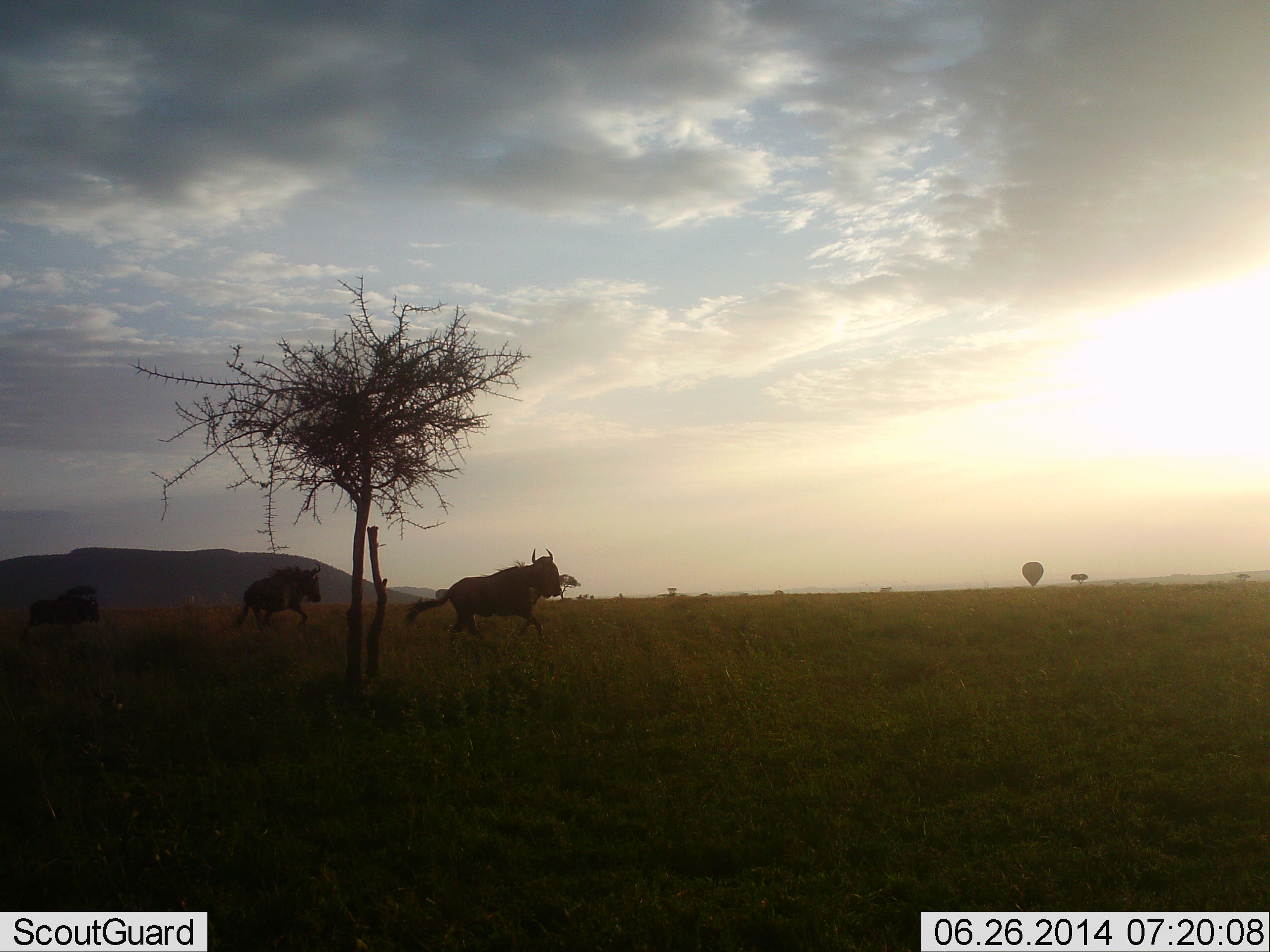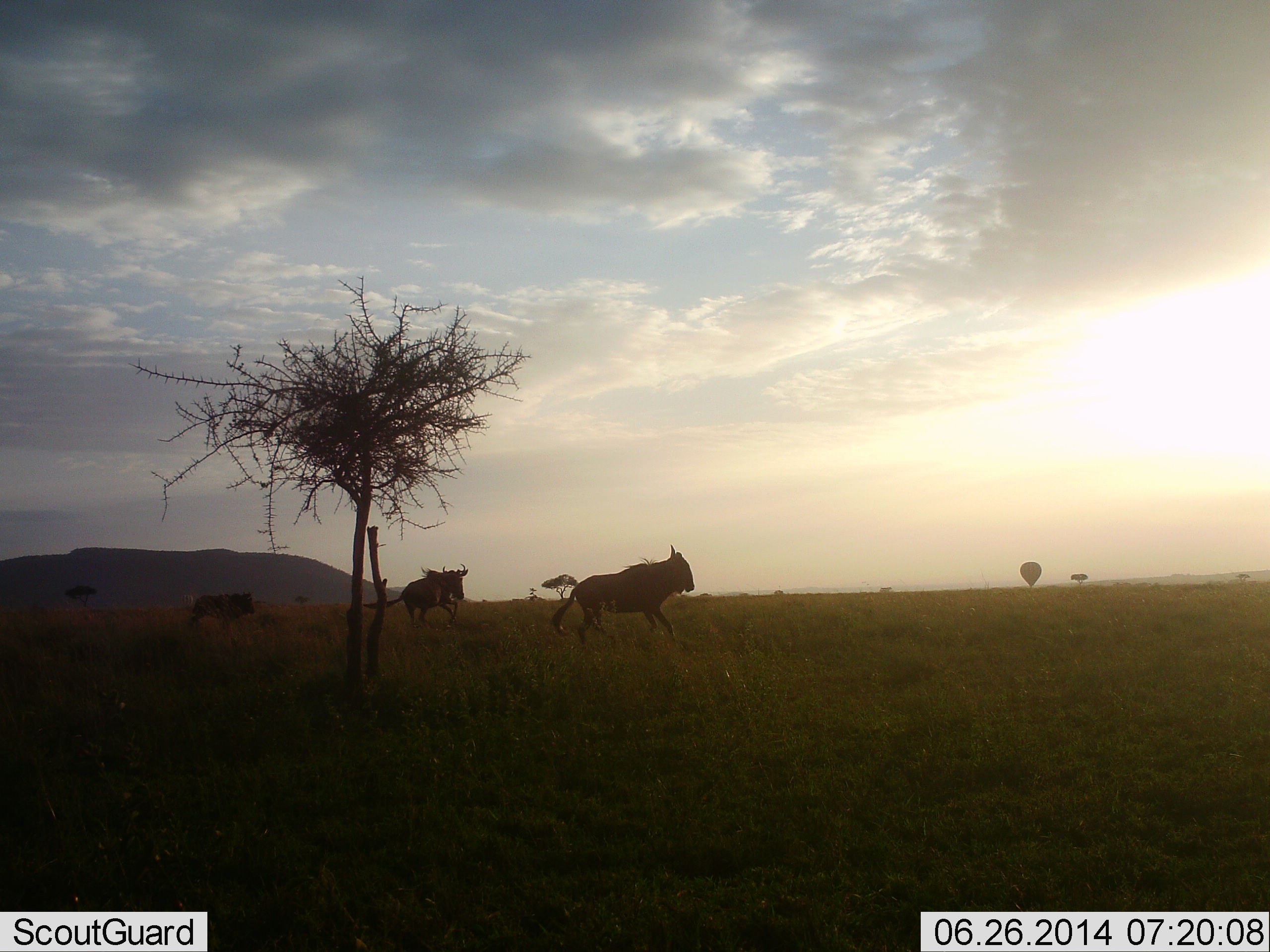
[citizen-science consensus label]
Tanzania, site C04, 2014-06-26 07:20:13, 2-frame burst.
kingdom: Animalia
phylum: Chordata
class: Mammalia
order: Artiodactyla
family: Bovidae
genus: Connochaetes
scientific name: Connochaetes taurinus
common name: blue wildebeest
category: wildebeest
Wildebeest (blue wildebeest) (Connochaetes taurinus), count 3. Behavior (volunteer vote fractions): standing 5%, resting 0%, moving 100%, interacting 0%. Young present (vote fraction): 0%. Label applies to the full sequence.